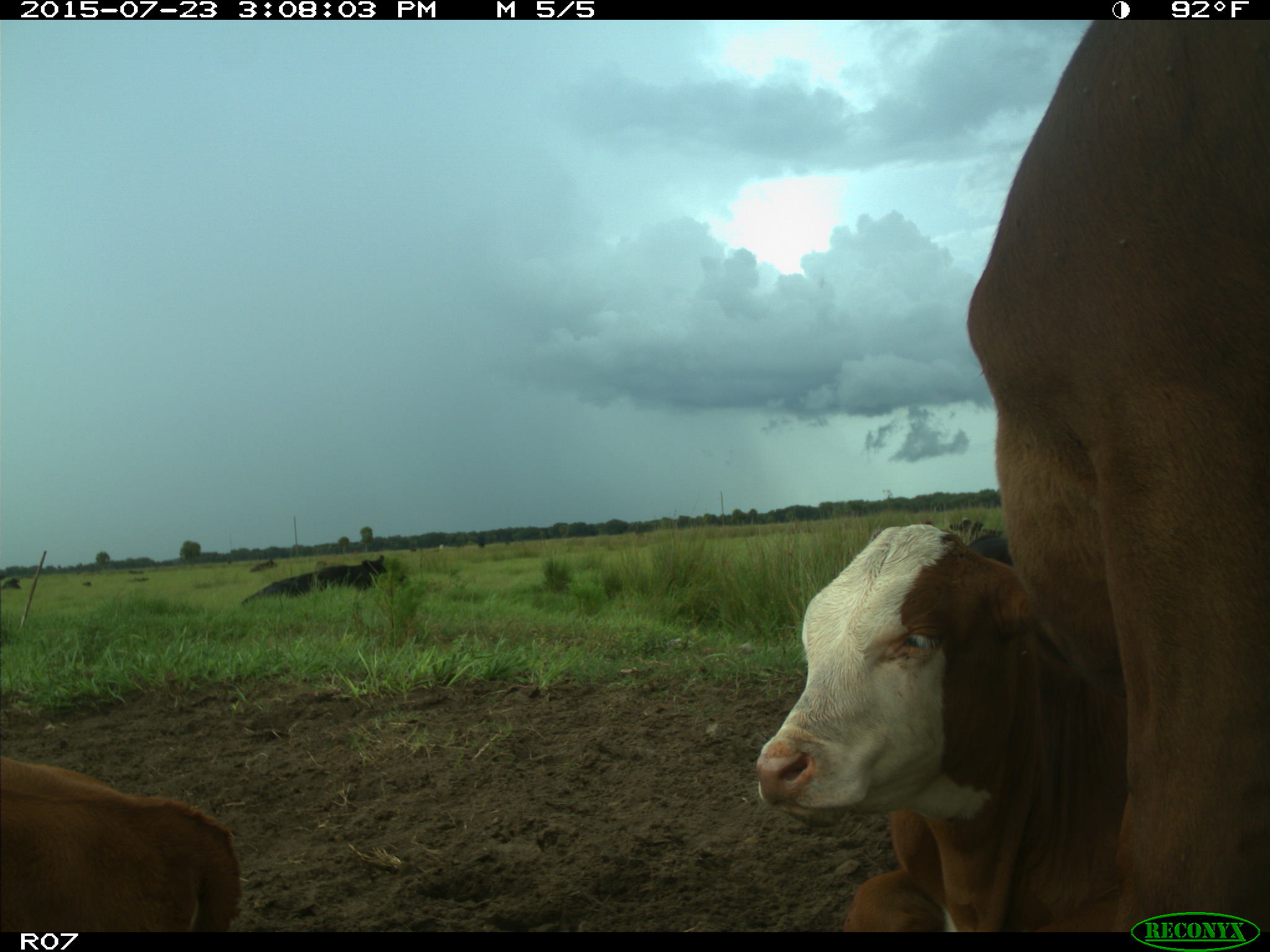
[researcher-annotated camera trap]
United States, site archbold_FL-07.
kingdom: Animalia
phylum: Chordata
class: Mammalia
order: Artiodactyla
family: Bovidae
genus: Bos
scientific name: Bos taurus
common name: domestic cow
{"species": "Bos taurus (domestic cow)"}